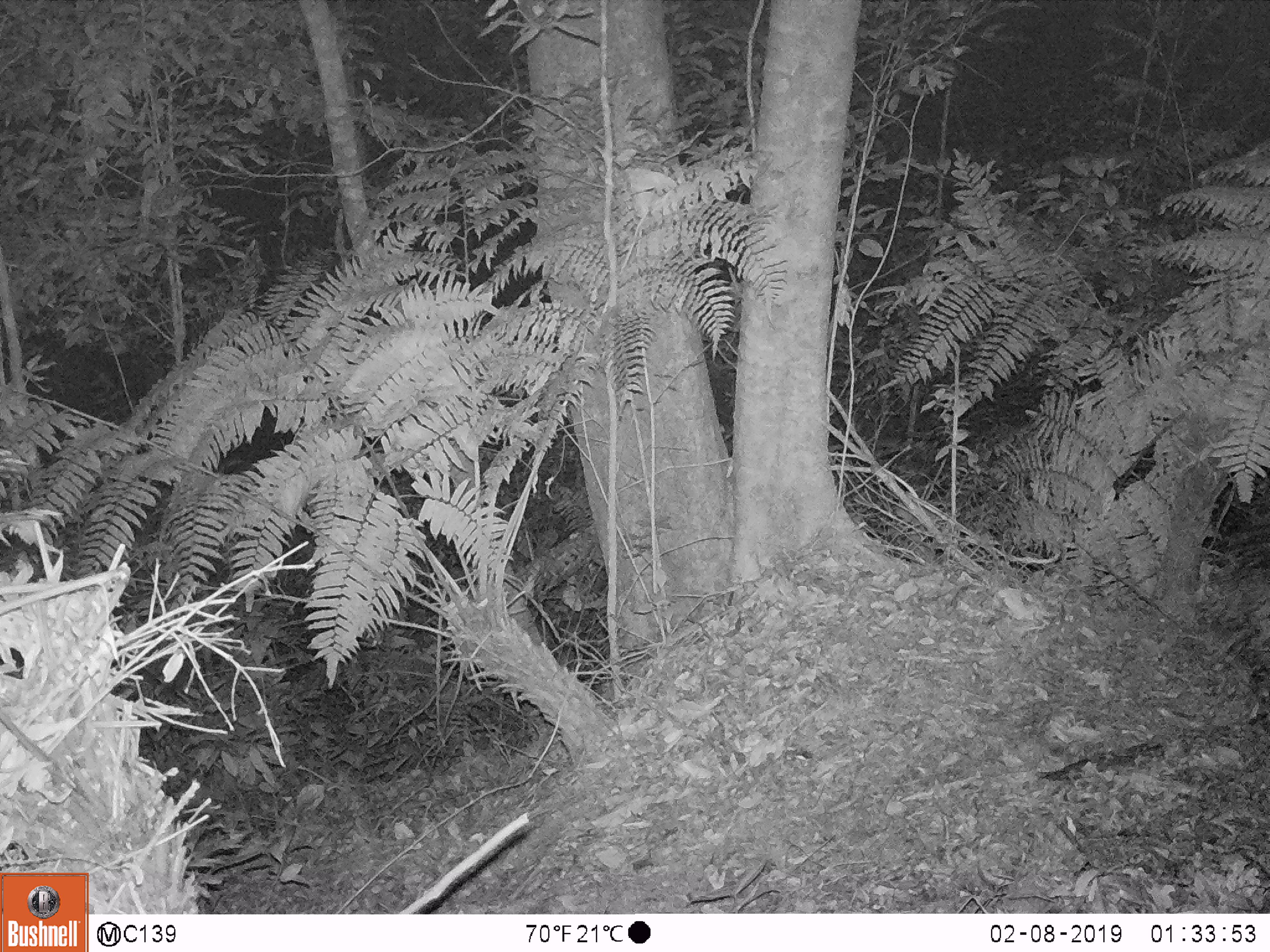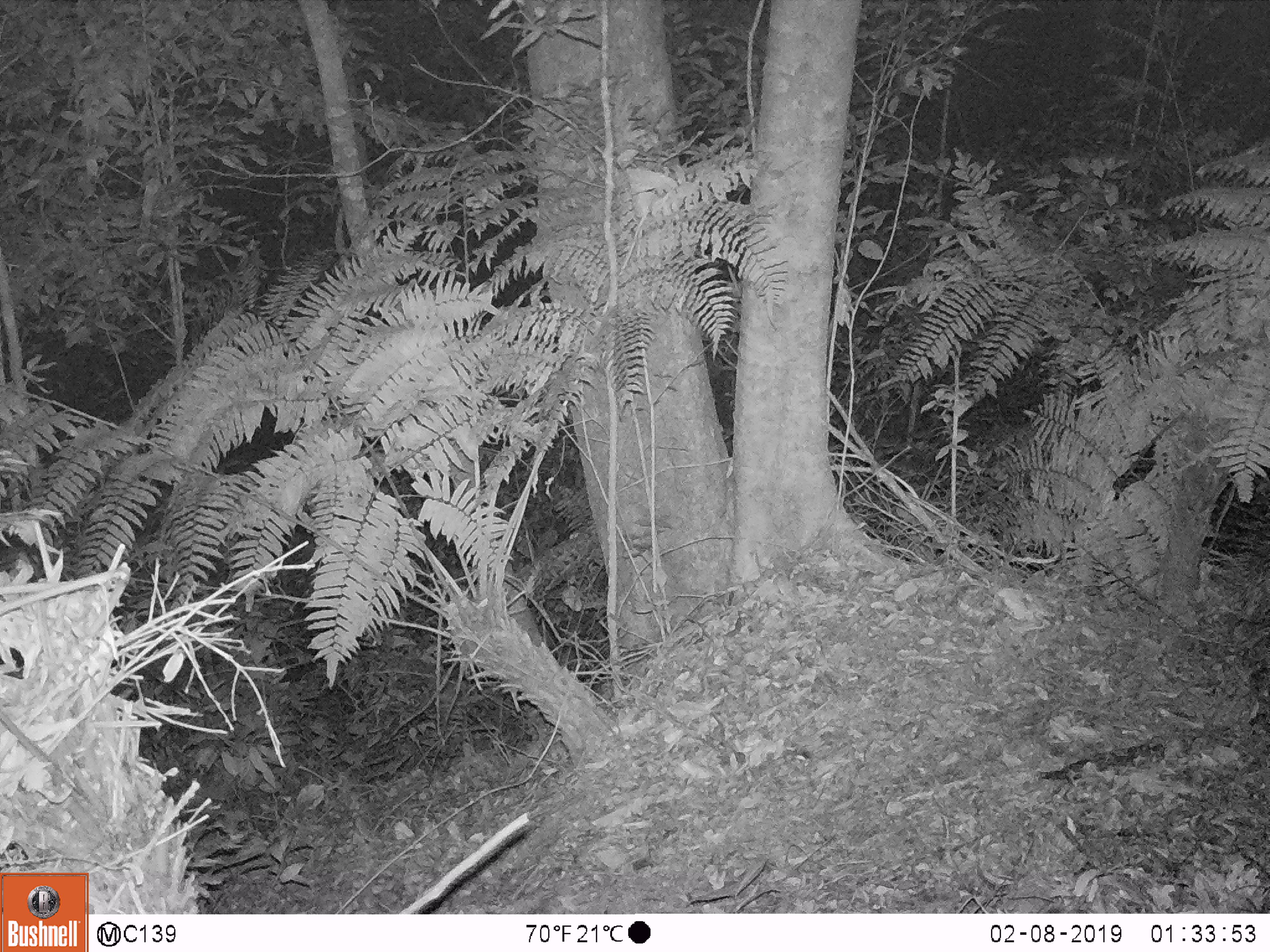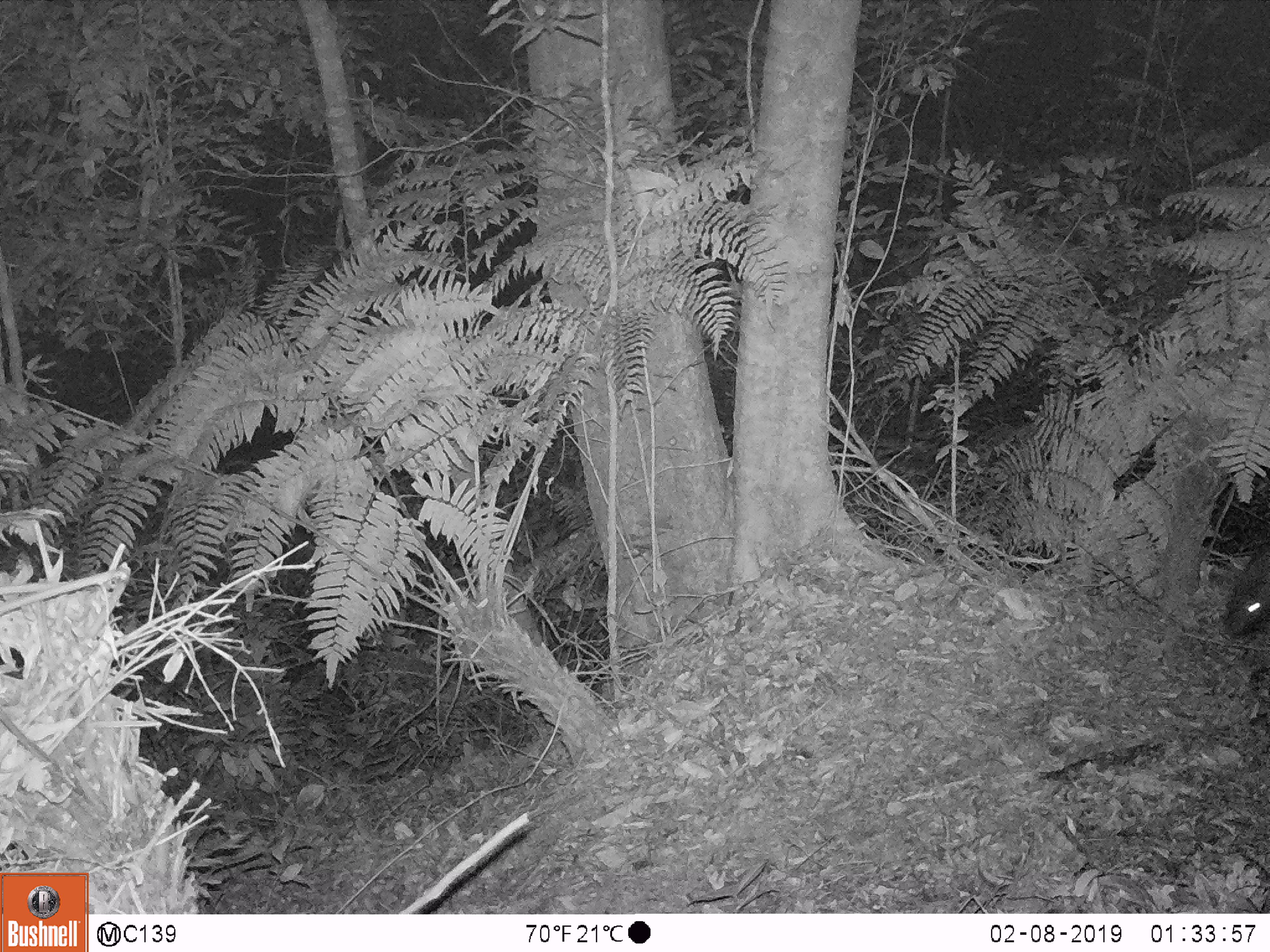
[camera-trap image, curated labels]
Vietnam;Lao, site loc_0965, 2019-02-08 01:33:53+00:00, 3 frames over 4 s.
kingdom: Animalia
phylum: Chordata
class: Mammalia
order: Rodentia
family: Hystricidae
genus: Hystrix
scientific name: Hystrix brachyura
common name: malayan porcupine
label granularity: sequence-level